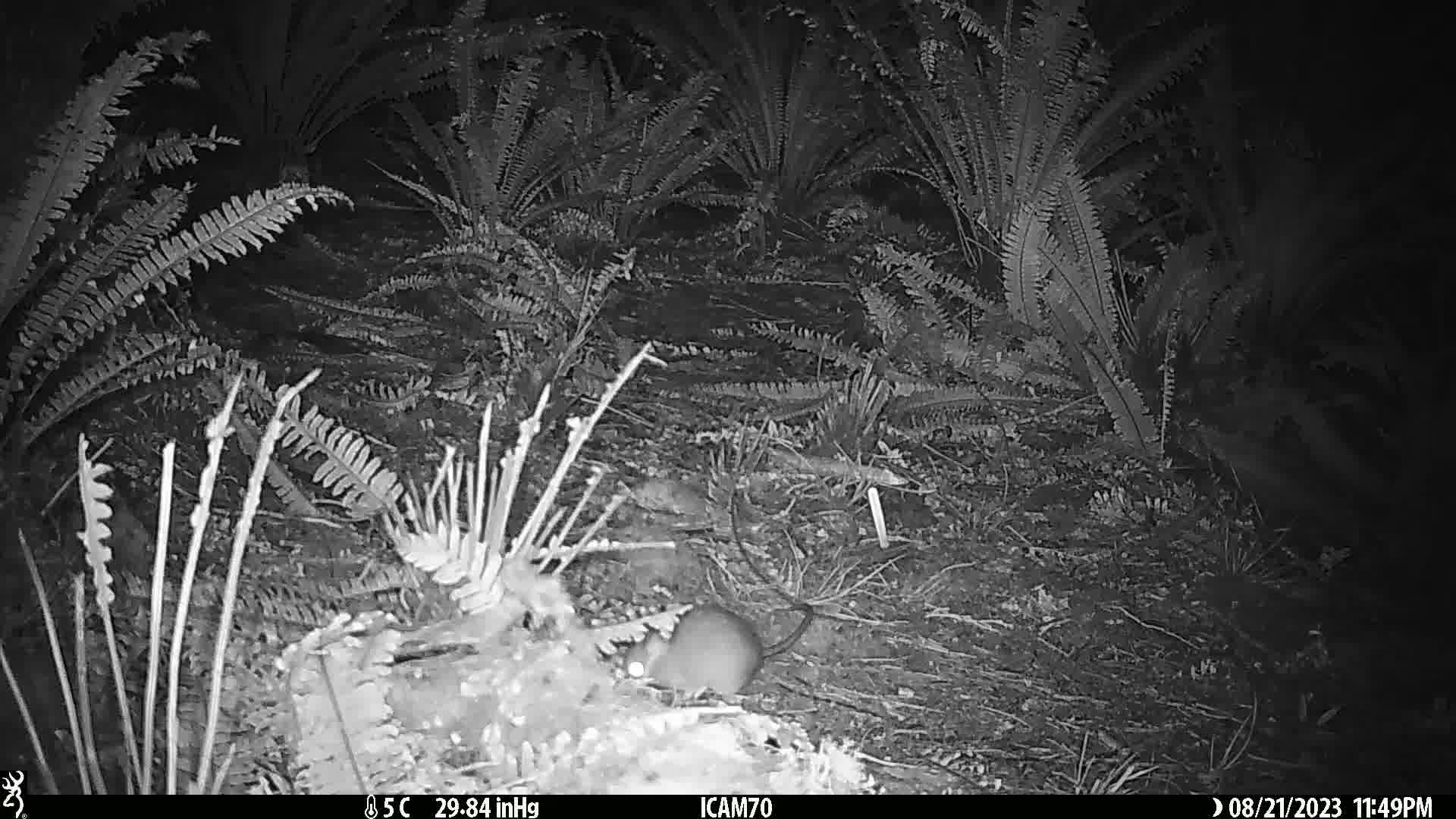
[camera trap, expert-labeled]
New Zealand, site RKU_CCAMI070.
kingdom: Animalia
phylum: Chordata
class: Mammalia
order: Rodentia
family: Muridae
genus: Rattus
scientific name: Rattus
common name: rat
Rat (Rattus).